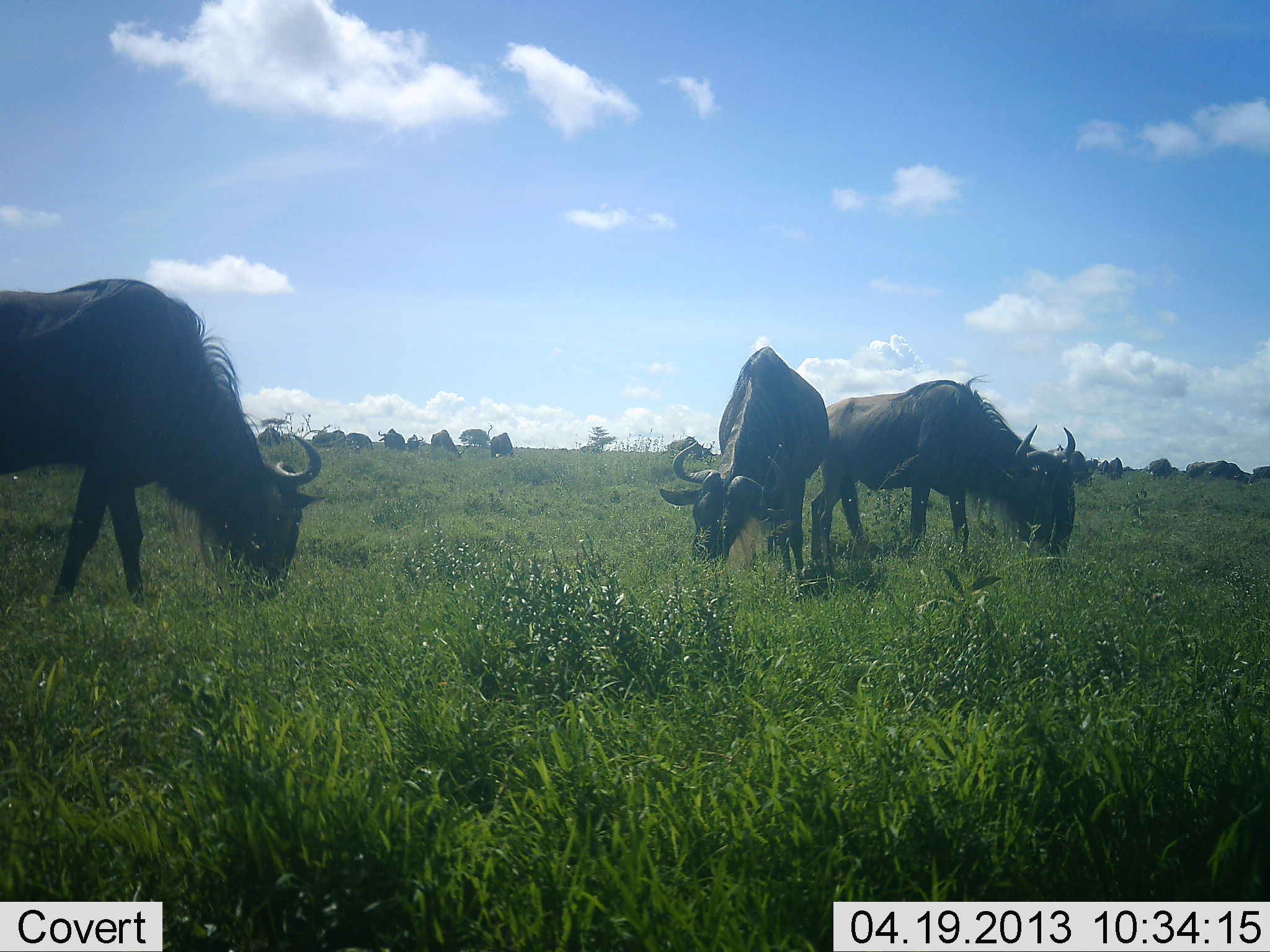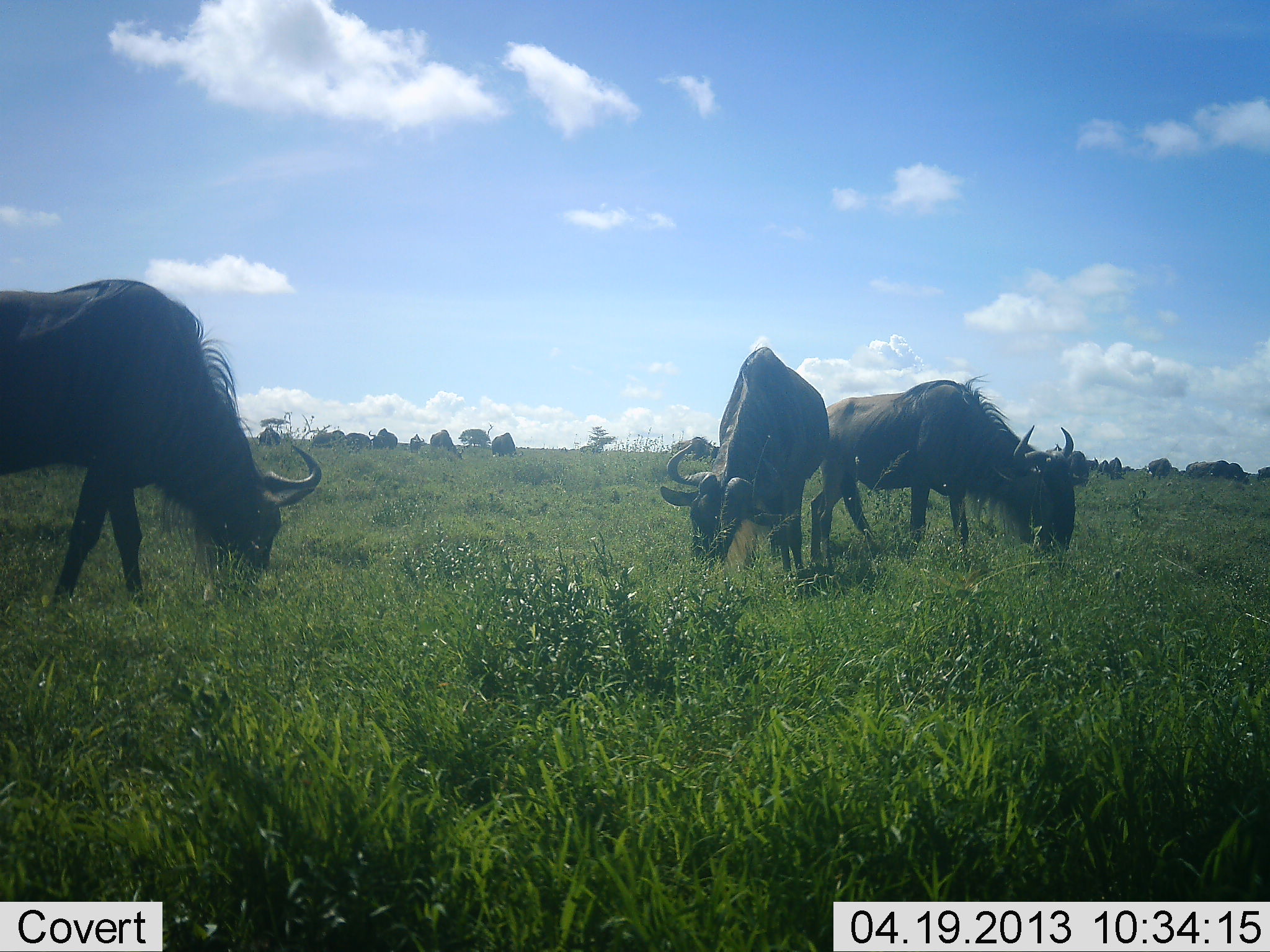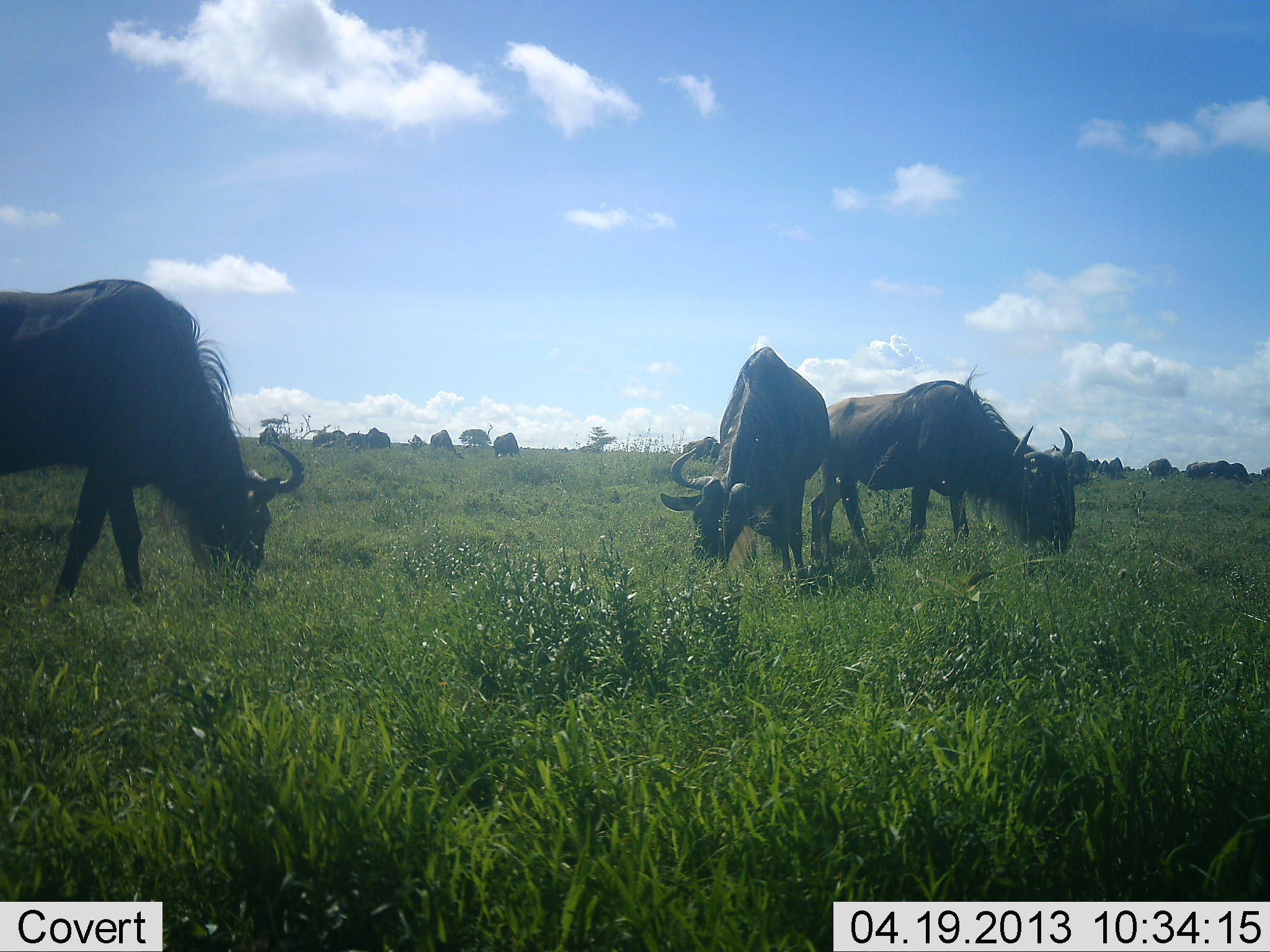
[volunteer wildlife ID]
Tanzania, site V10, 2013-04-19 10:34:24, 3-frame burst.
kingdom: Animalia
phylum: Chordata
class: Mammalia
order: Artiodactyla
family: Bovidae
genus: Connochaetes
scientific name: Connochaetes taurinus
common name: blue wildebeest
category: wildebeest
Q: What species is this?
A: Wildebeest (blue wildebeest) (Connochaetes taurinus).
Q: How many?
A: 11-50.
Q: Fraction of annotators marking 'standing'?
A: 29%.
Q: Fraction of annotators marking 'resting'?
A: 0%.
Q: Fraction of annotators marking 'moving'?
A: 6%.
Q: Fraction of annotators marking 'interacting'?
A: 0%.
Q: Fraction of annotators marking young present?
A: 0%.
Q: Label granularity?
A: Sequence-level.